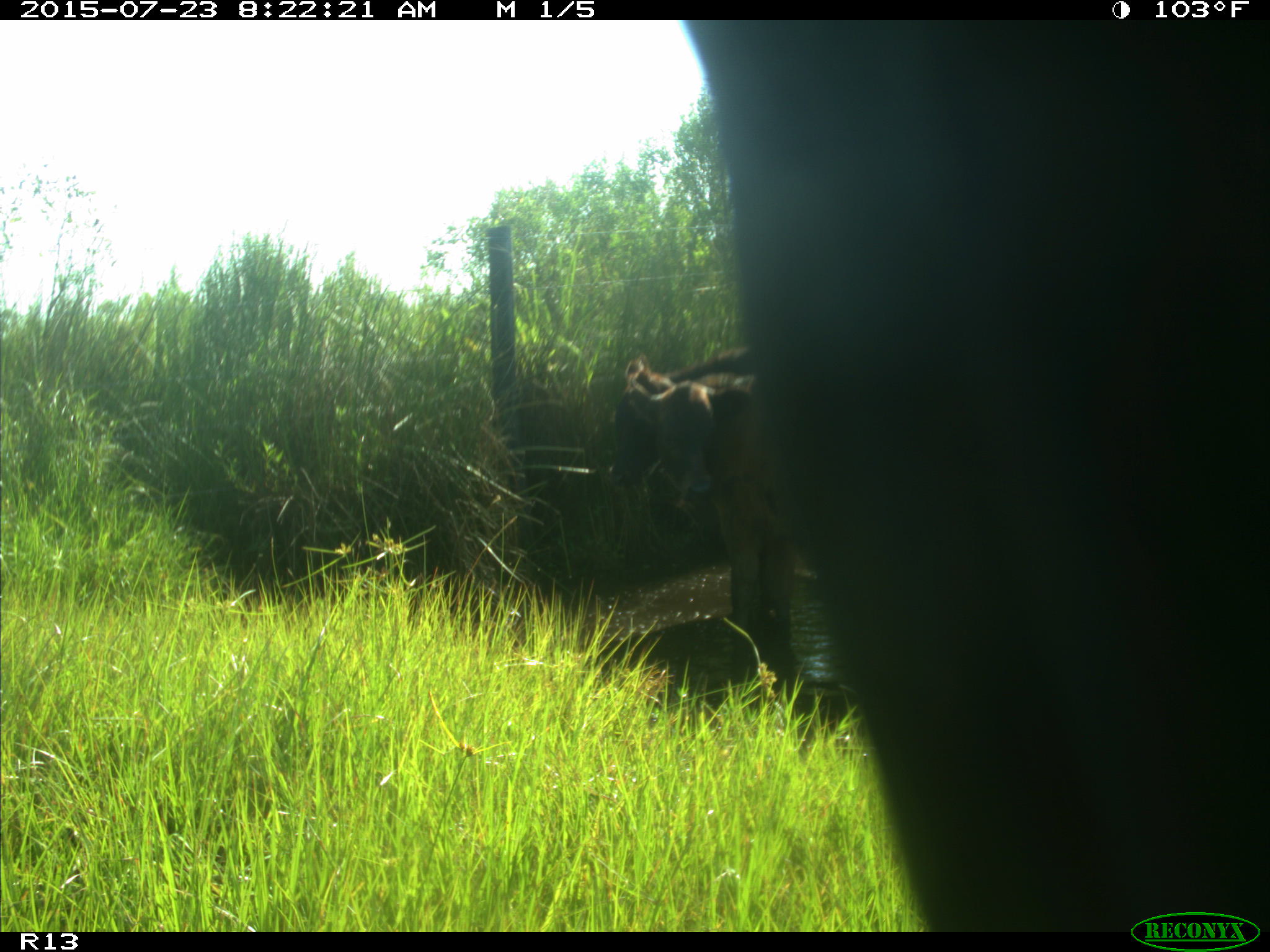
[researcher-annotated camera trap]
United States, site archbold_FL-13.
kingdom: Animalia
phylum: Chordata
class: Mammalia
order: Artiodactyla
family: Bovidae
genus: Bos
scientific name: Bos taurus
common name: domestic cow